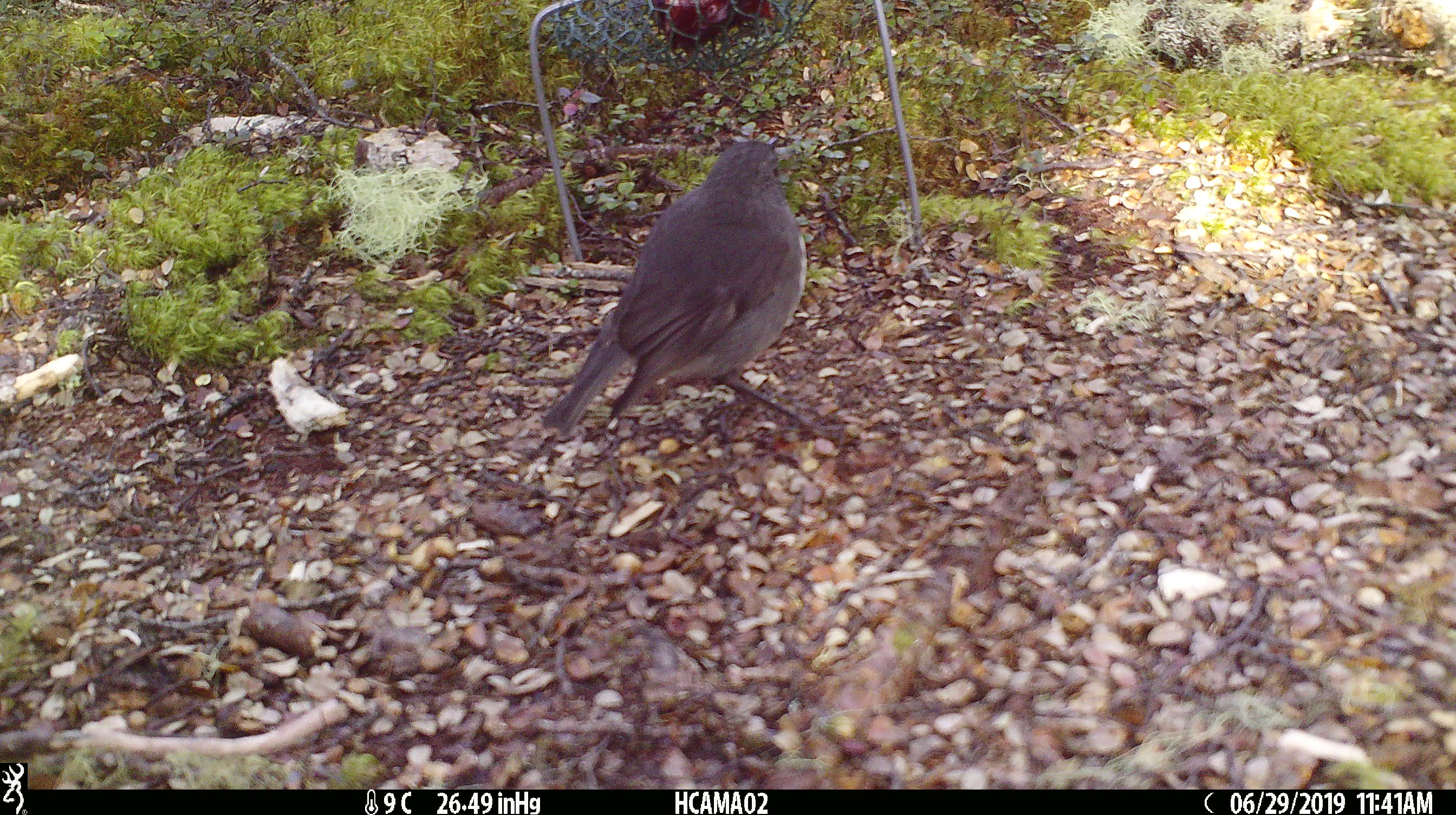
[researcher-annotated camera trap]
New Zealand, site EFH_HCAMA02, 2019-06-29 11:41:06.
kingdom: Animalia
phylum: Chordata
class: Aves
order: Passeriformes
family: Petroicidae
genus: Petroica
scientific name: Petroica australis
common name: new zealand robin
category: robin